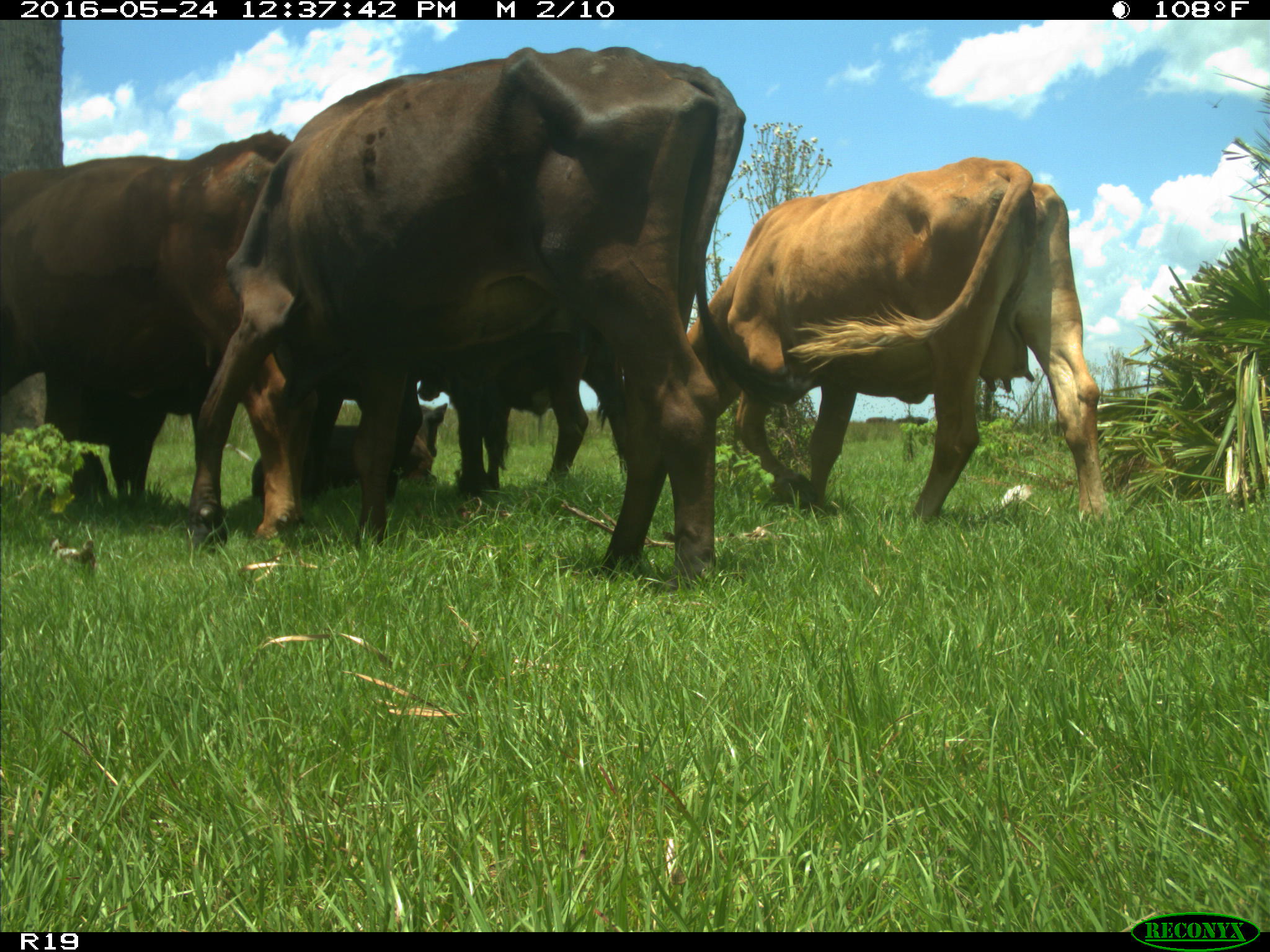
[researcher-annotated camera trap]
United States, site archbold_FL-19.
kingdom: Animalia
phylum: Chordata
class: Mammalia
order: Artiodactyla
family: Bovidae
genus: Bos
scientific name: Bos taurus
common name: domestic cow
Bos taurus (domestic cow).